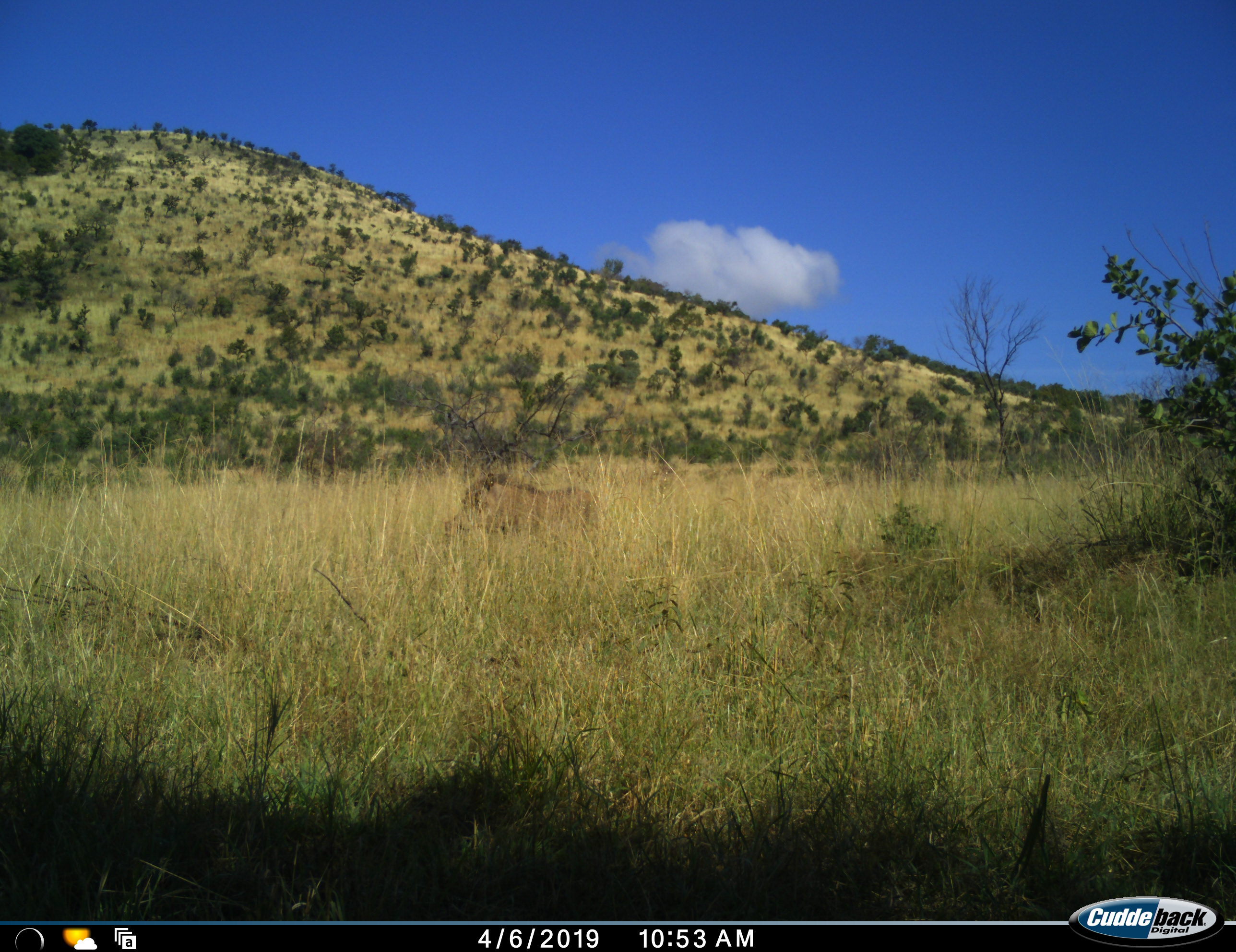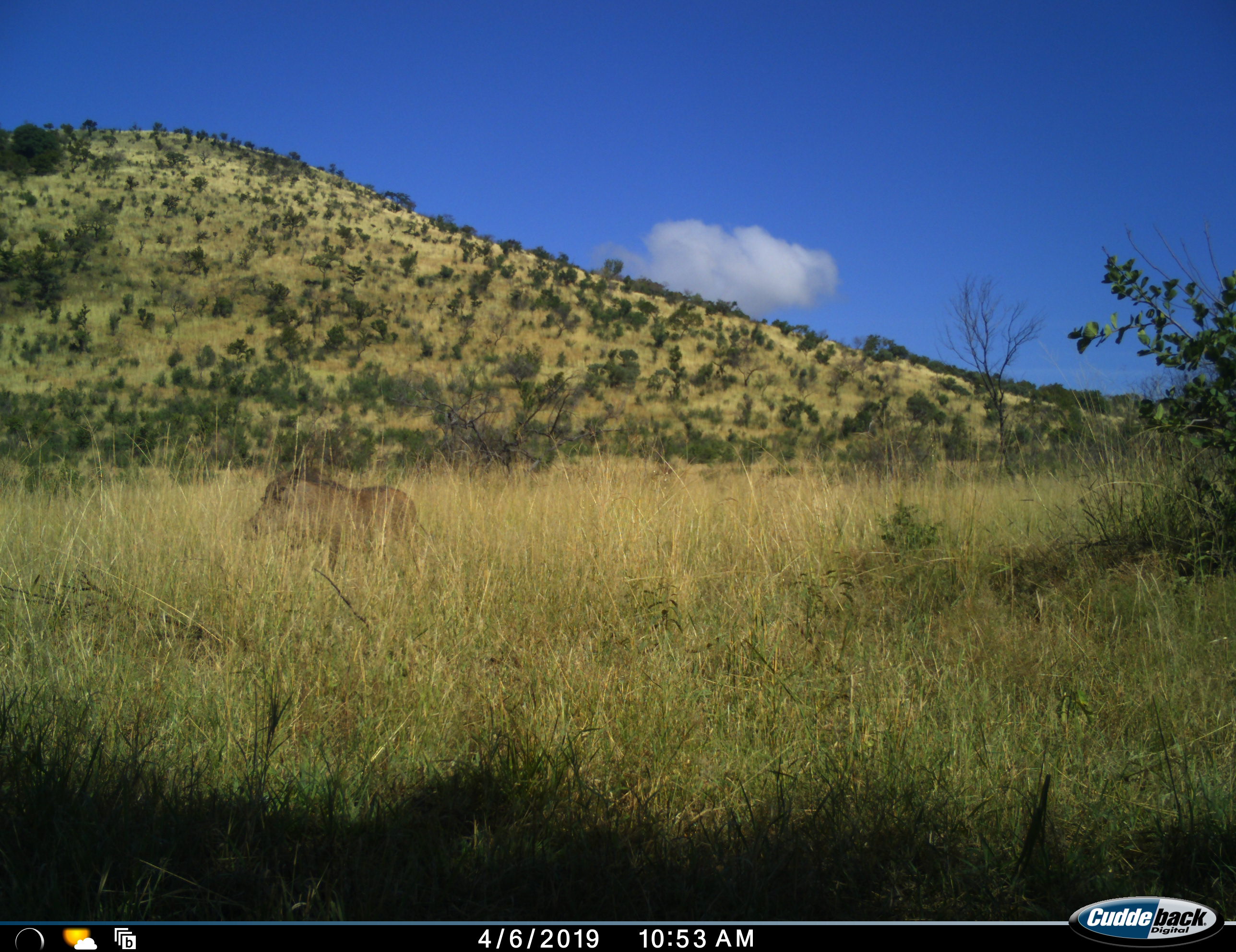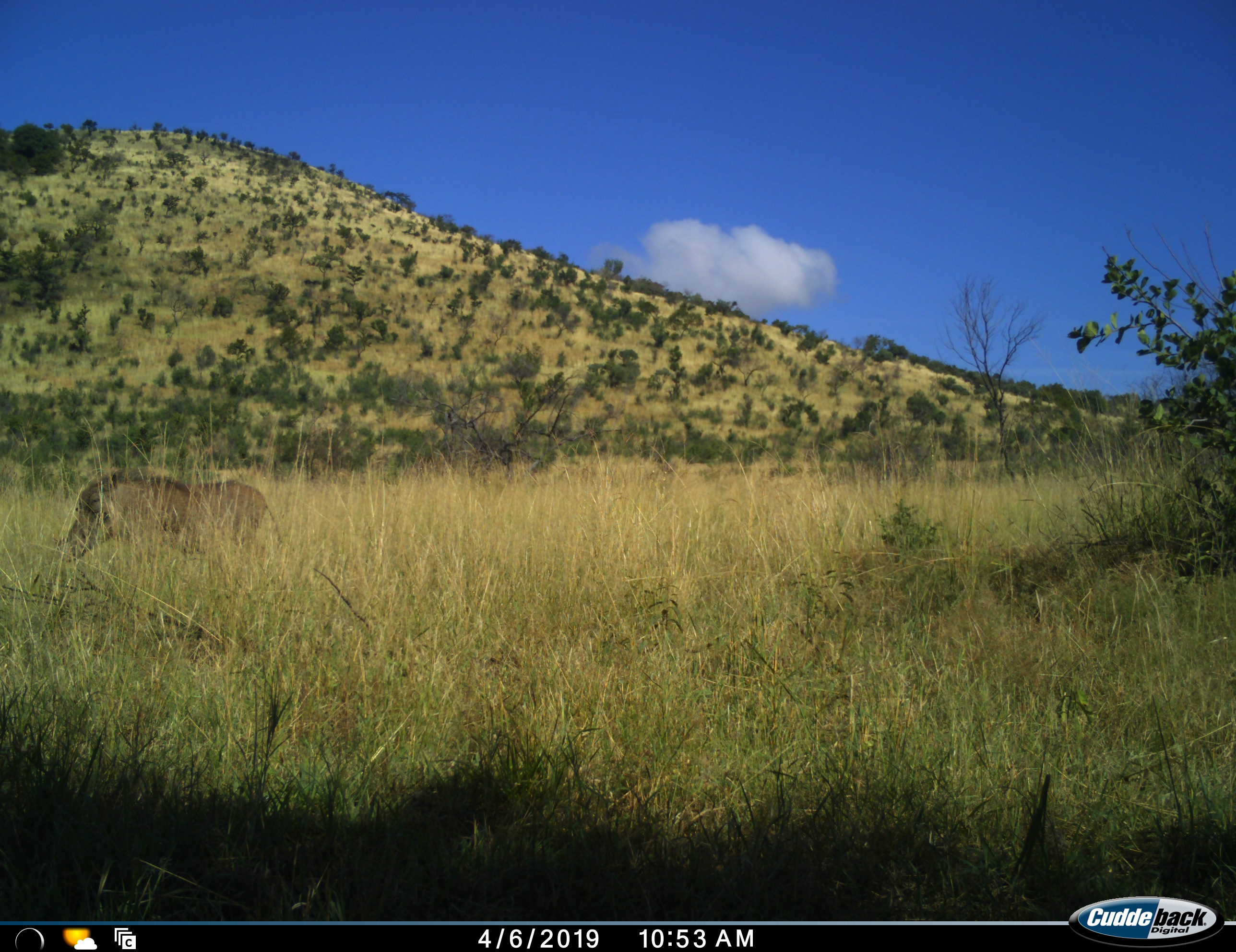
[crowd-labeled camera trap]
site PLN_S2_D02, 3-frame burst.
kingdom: Animalia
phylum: Chordata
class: Mammalia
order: Artiodactyla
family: Suidae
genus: Phacochoerus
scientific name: Phacochoerus africanus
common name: warthog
Warthog (Phacochoerus africanus), count 1. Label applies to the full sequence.